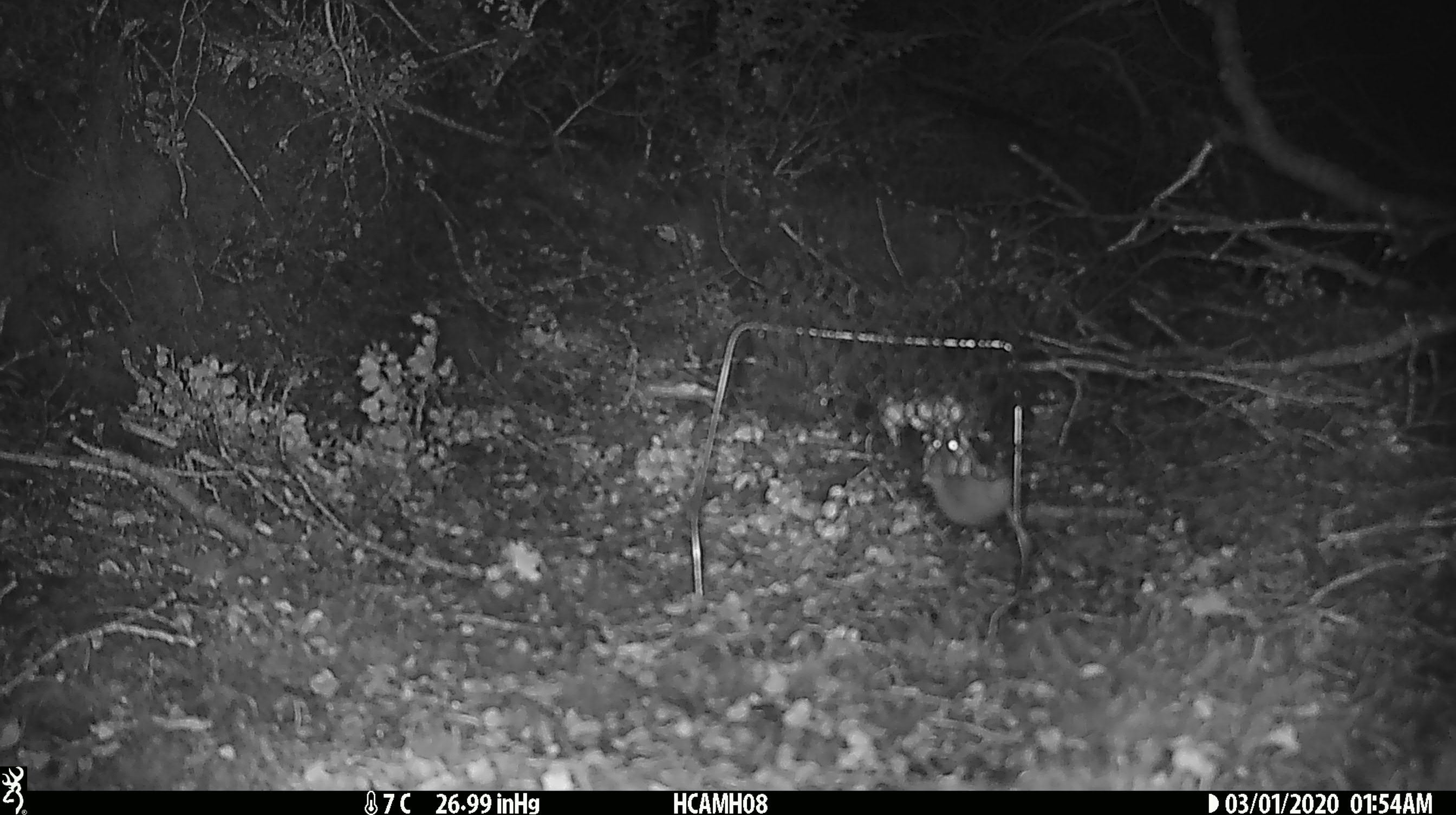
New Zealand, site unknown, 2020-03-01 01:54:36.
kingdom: Animalia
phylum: Chordata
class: Mammalia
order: Rodentia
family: Muridae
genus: Mus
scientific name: Mus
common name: mouse